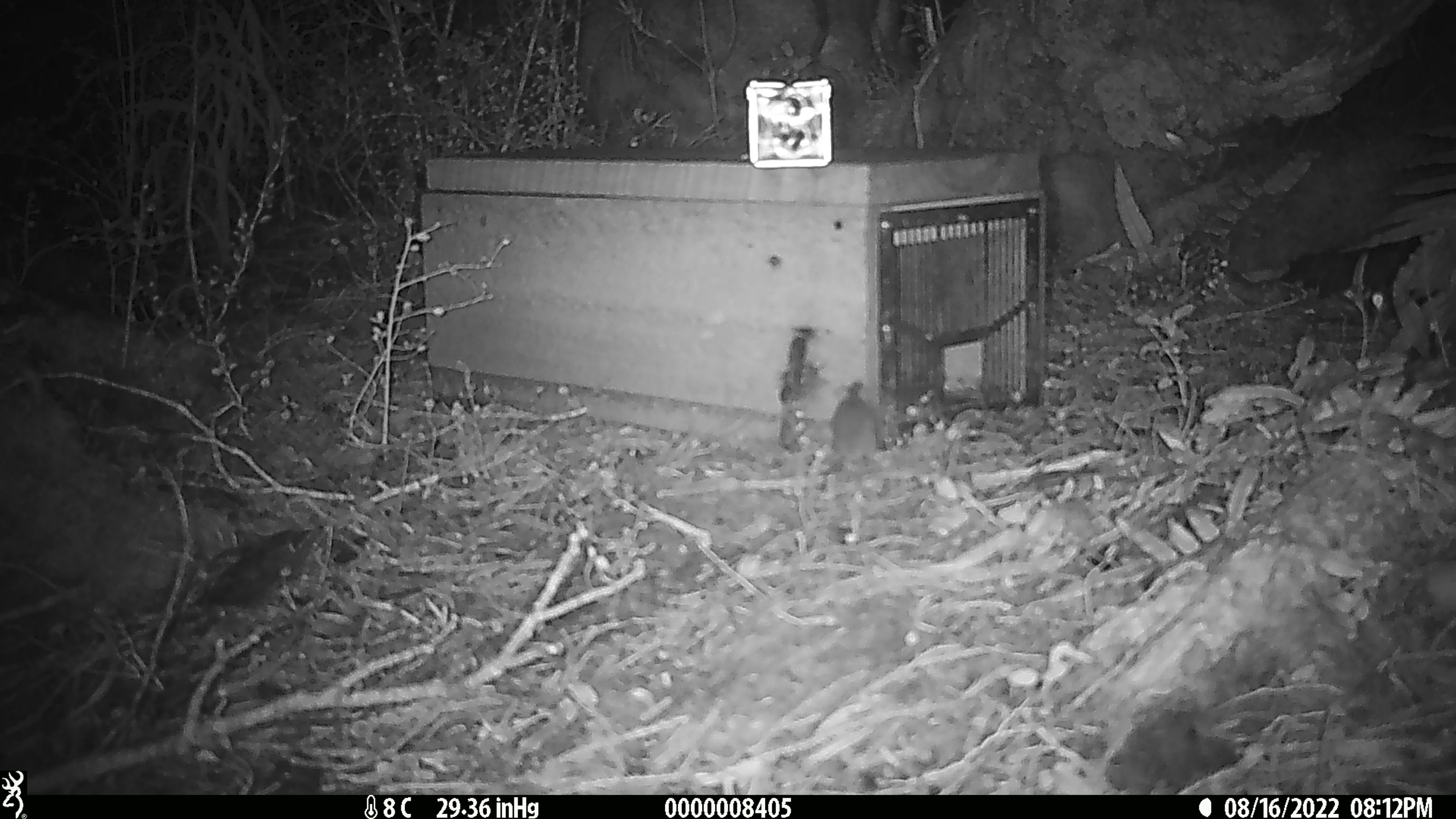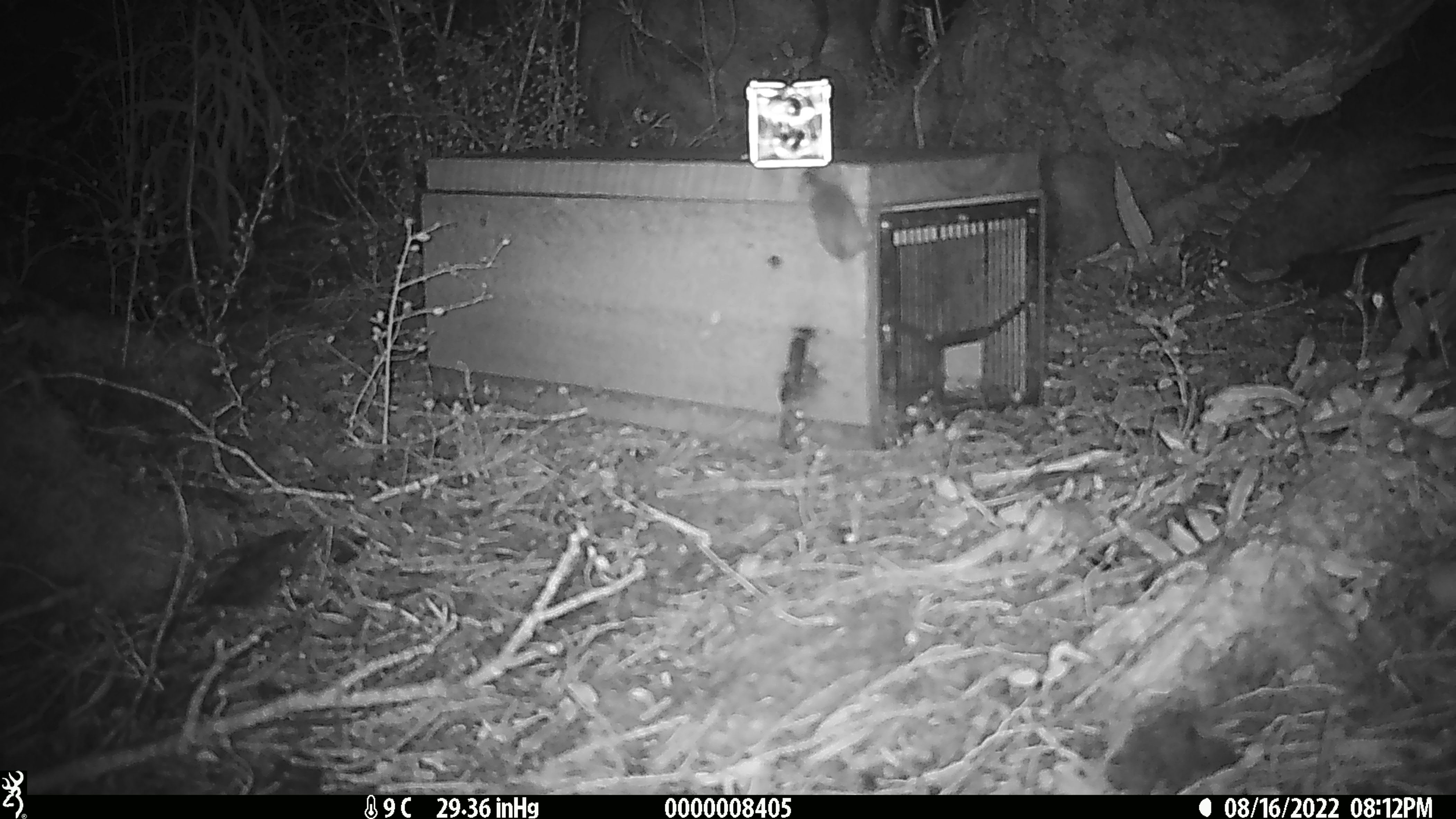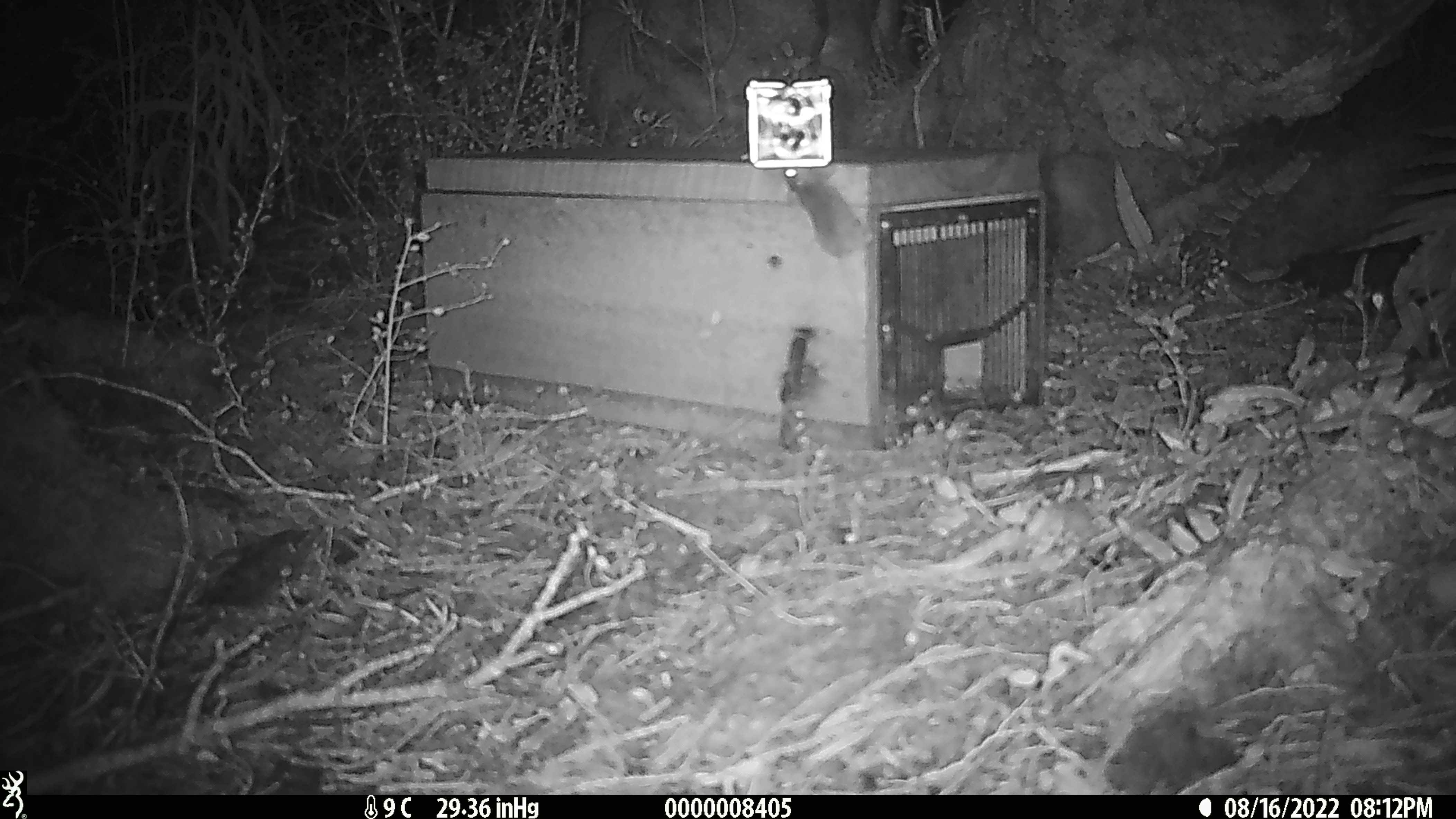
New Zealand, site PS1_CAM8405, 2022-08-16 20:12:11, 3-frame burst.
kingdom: Animalia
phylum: Chordata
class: Mammalia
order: Rodentia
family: Muridae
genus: Mus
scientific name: Mus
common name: mouse